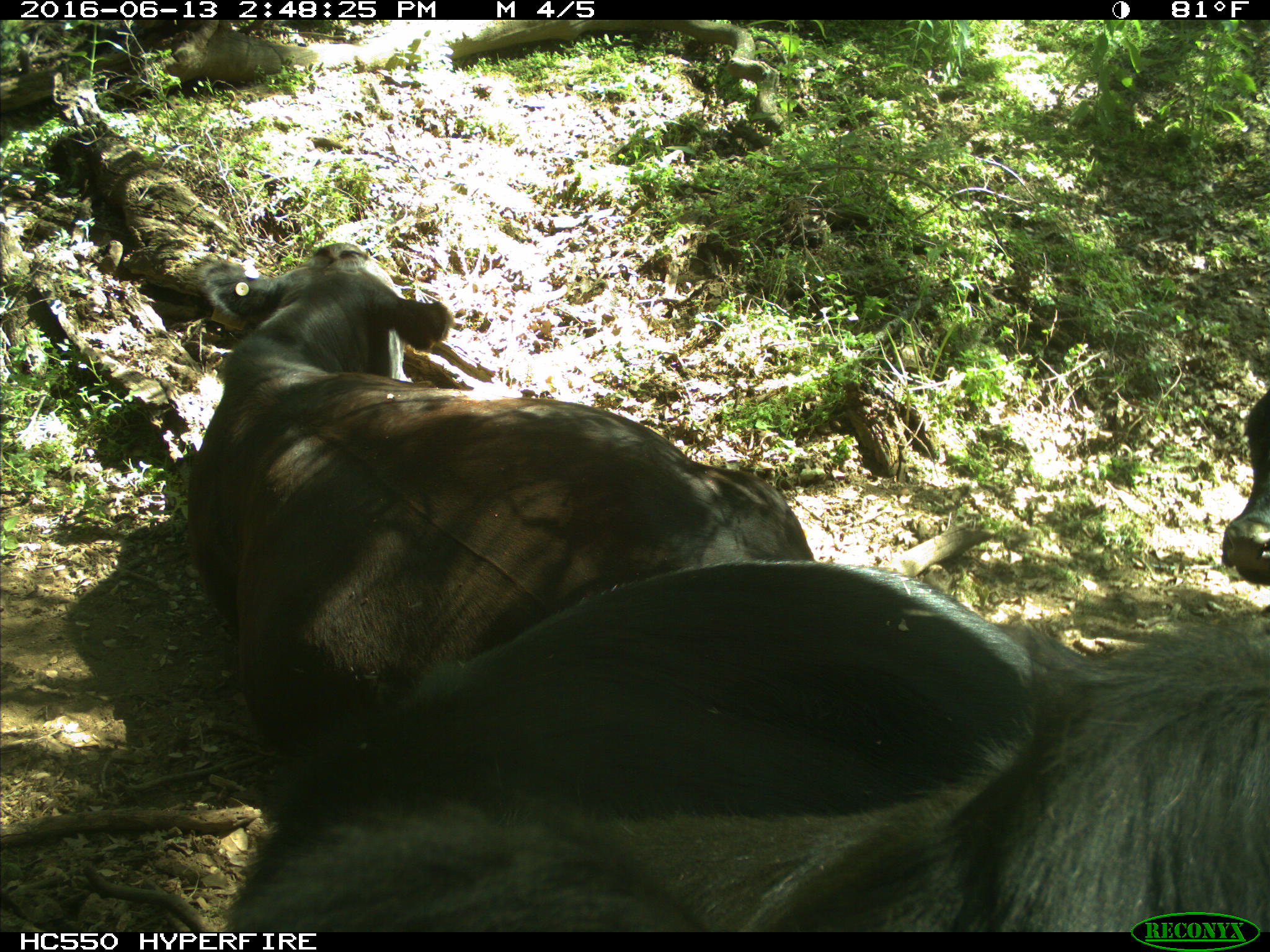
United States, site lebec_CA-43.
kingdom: Animalia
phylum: Chordata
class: Mammalia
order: Artiodactyla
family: Bovidae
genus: Bos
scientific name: Bos taurus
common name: domestic cow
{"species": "Bos taurus (domestic cow)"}